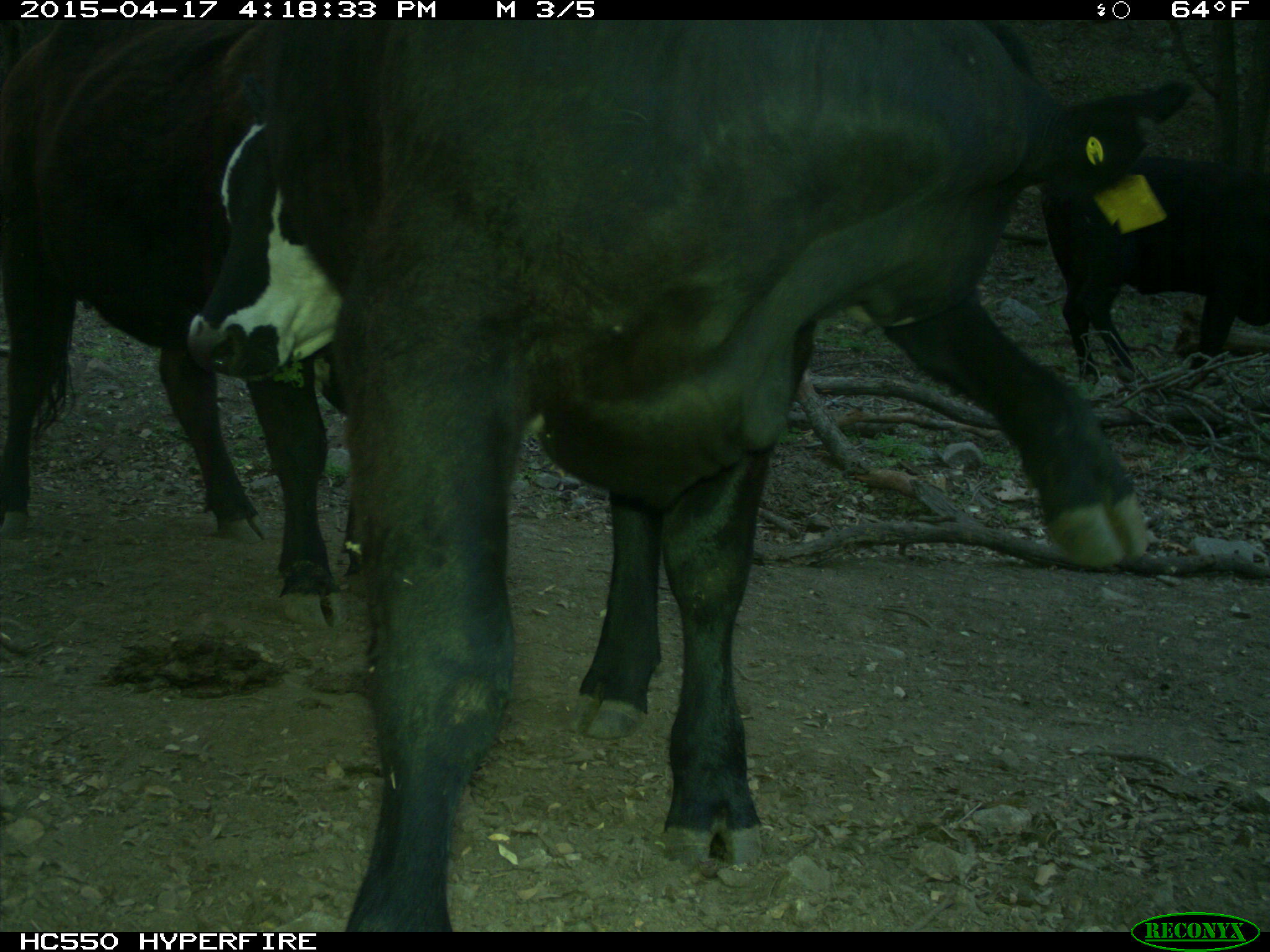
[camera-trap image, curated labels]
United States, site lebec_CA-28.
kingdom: Animalia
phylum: Chordata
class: Mammalia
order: Artiodactyla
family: Bovidae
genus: Bos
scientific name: Bos taurus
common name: domestic cow